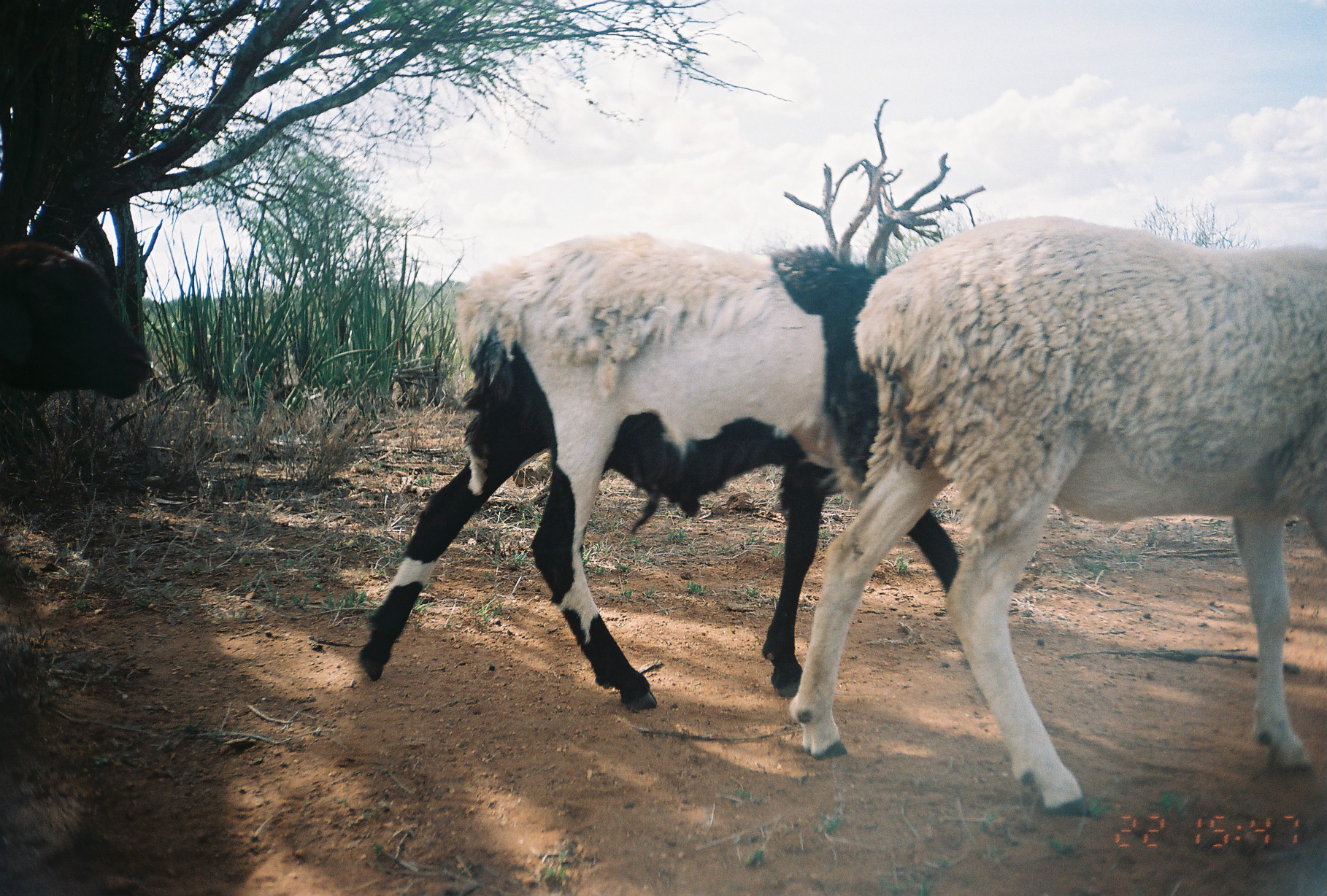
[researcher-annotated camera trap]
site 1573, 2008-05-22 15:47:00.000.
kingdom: Animalia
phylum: Chordata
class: Mammalia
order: Artiodactyla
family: Bovidae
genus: Ovis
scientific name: Ovis aries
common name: domestic sheep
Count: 3.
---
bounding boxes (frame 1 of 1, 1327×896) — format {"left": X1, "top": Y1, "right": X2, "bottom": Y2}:
ovis aries: {"left": 784, "top": 211, "right": 1324, "bottom": 812}; {"left": 347, "top": 229, "right": 961, "bottom": 712}; {"left": 0, "top": 235, "right": 154, "bottom": 400}